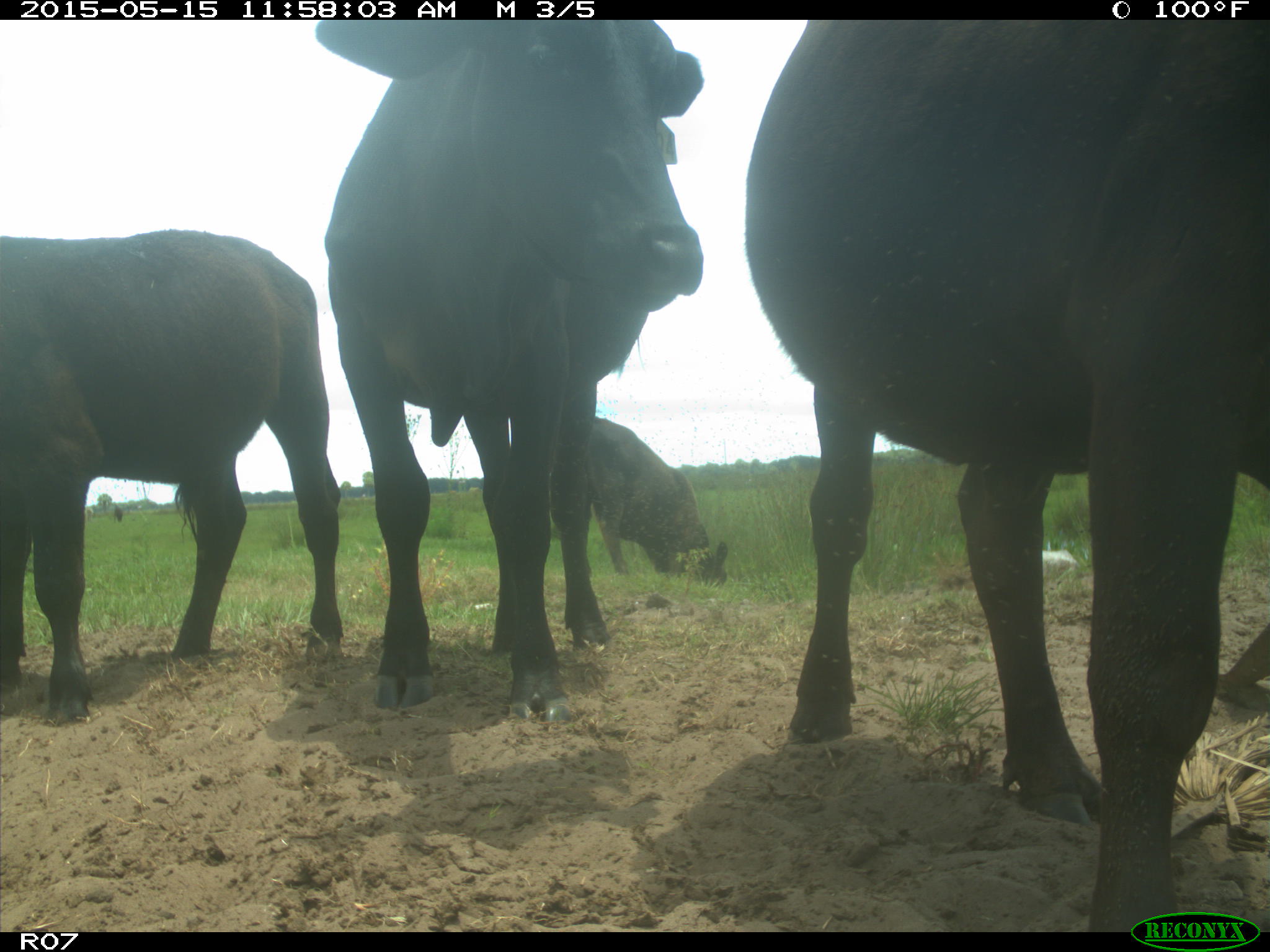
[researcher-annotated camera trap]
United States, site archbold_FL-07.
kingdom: Animalia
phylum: Chordata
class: Mammalia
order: Artiodactyla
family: Bovidae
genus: Bos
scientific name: Bos taurus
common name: domestic cow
Bos taurus (domestic cow).